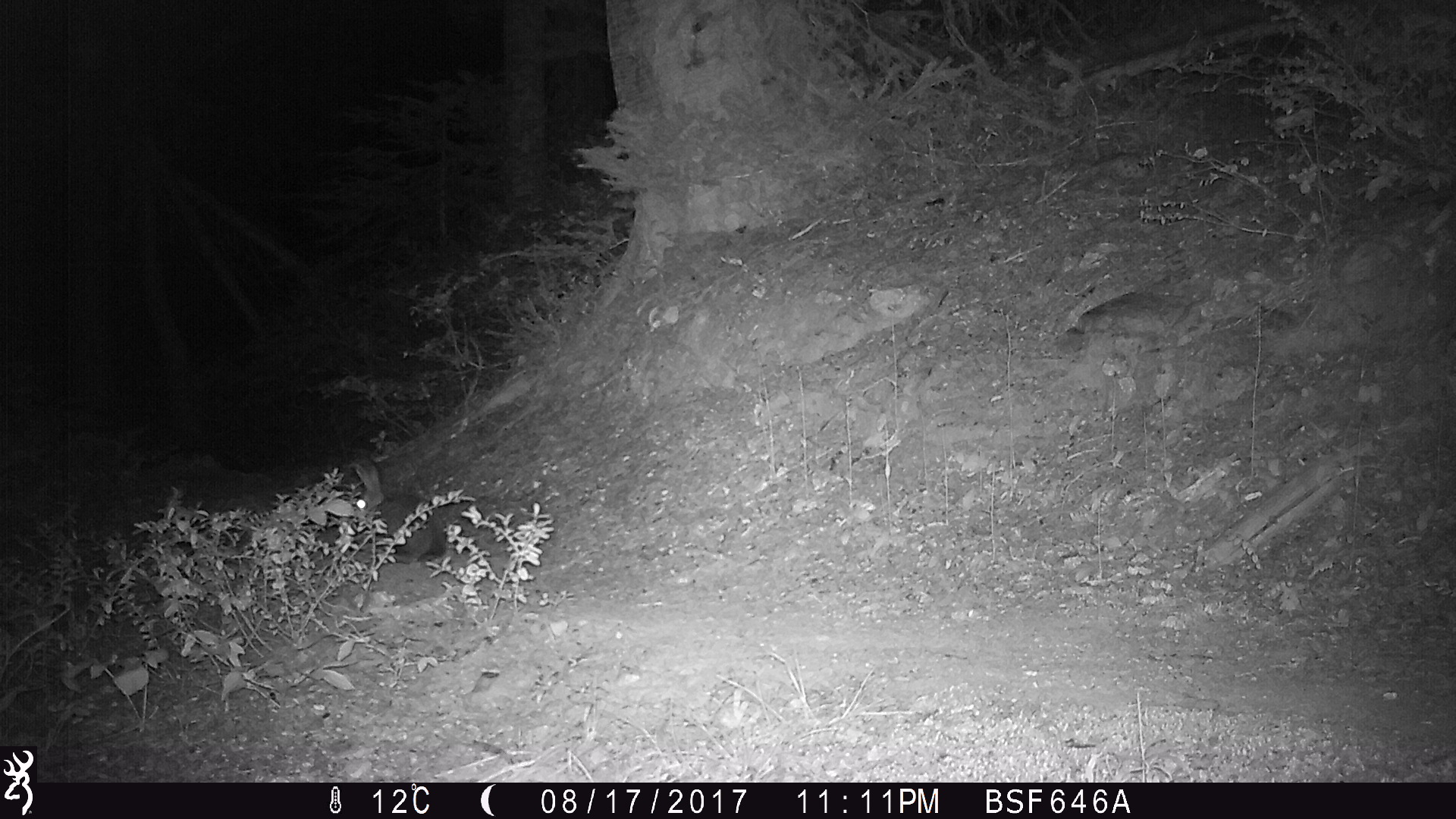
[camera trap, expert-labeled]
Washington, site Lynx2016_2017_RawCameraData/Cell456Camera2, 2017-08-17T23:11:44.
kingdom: Animalia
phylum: Chordata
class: Mammalia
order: Lagomorpha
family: Leporidae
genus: Lepus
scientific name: Lepus americanus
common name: snowshoe hare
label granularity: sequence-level